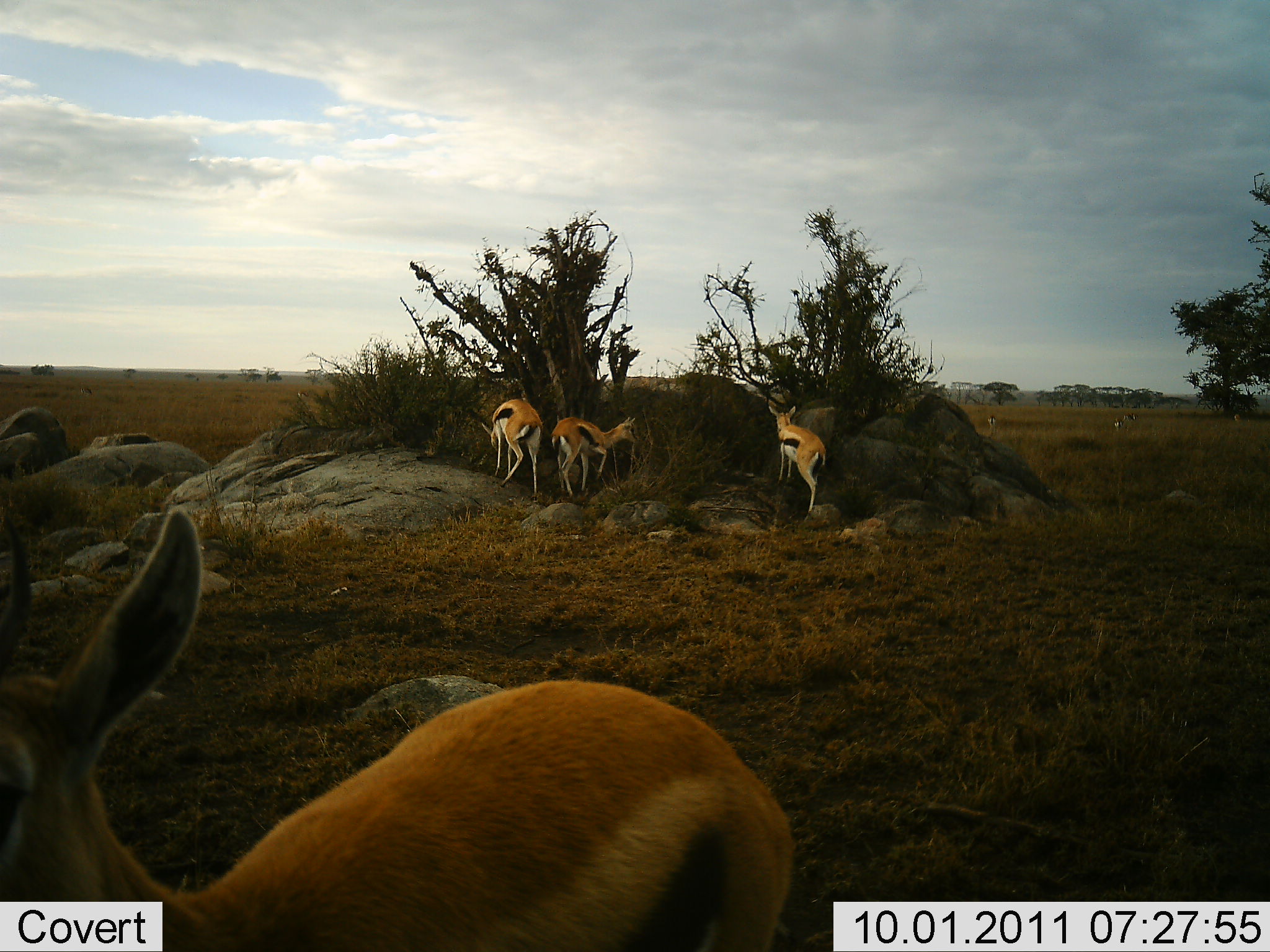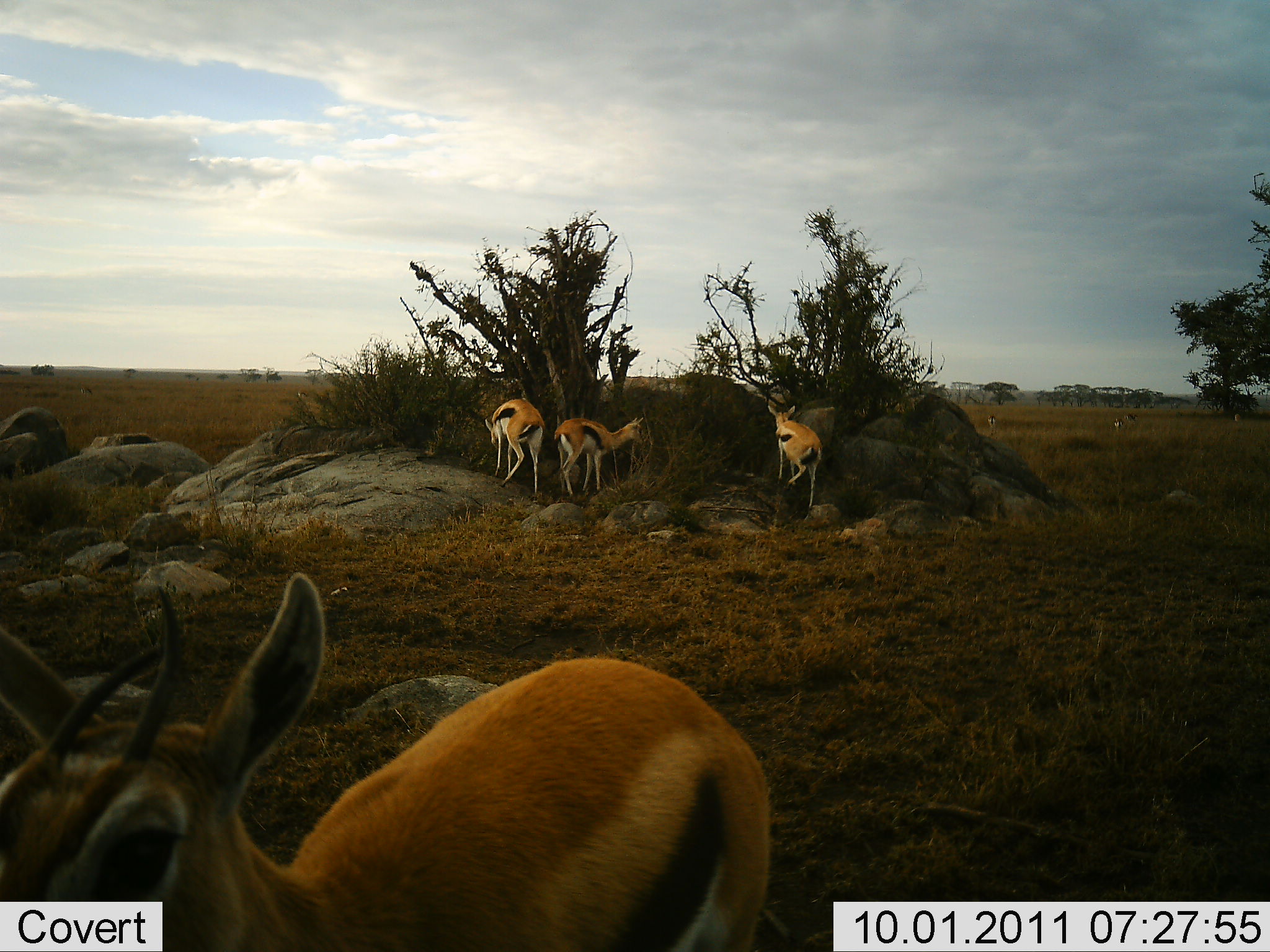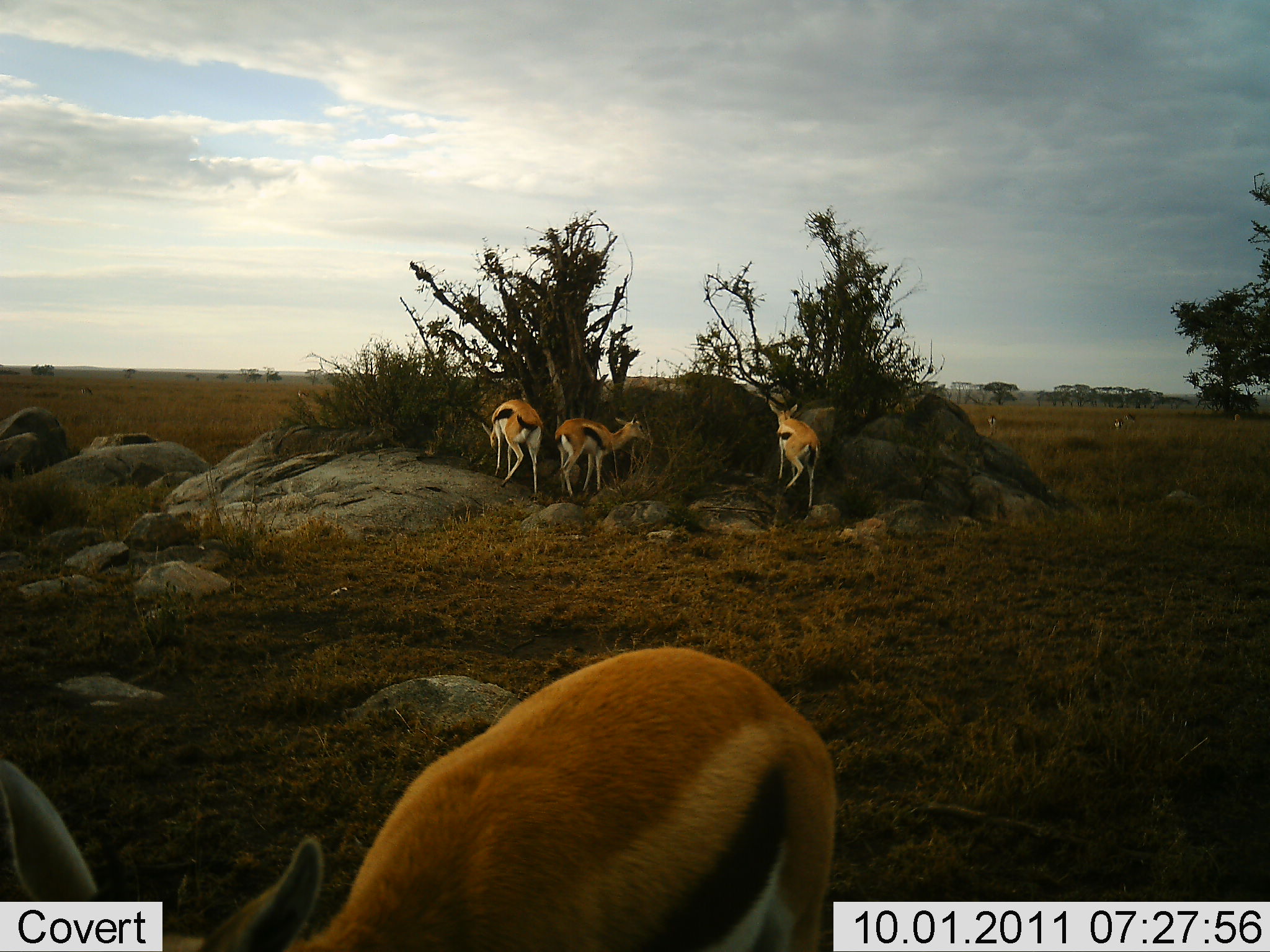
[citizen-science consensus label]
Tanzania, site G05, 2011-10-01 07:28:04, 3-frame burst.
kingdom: Animalia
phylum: Chordata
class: Mammalia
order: Artiodactyla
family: Bovidae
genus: Eudorcas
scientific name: Eudorcas thomsonii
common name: thomson's gazelle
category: gazellethomsons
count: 4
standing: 38%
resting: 0%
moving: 54%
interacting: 0%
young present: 0%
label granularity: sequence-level